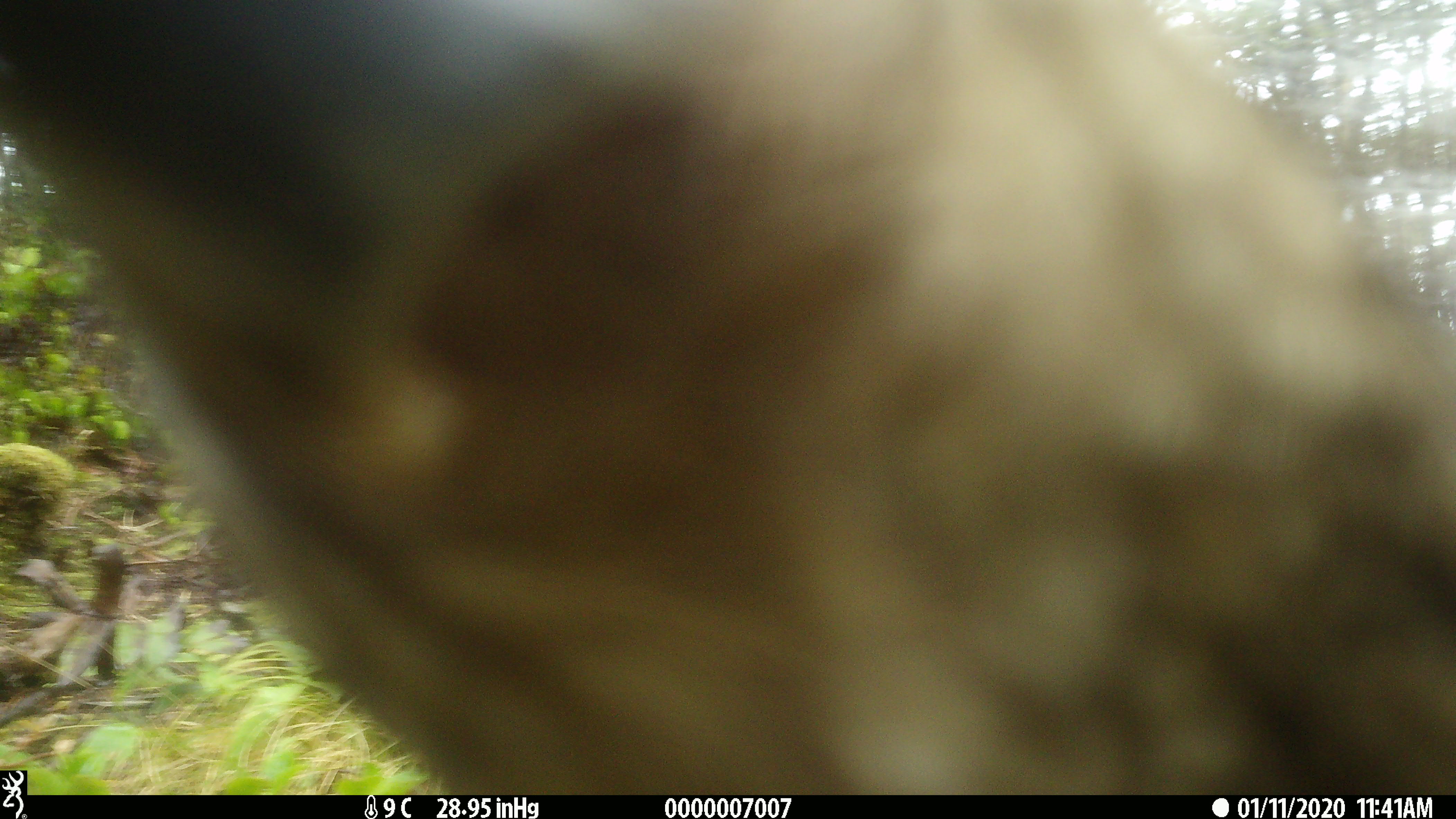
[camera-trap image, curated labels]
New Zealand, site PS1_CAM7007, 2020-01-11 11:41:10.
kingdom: Animalia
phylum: Chordata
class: Aves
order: Psittaciformes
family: Strigopidae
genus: Nestor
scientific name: Nestor notabilis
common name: kea